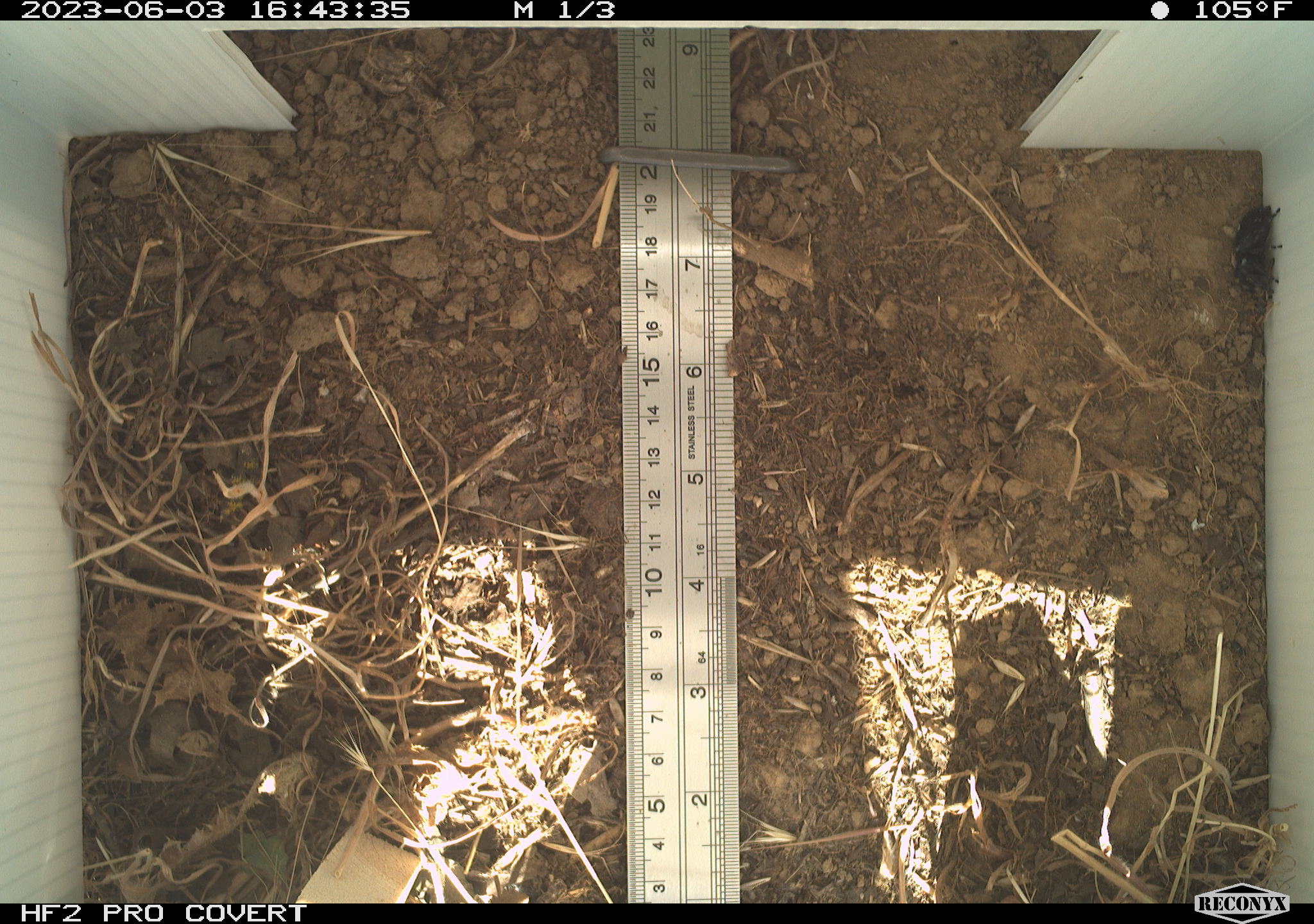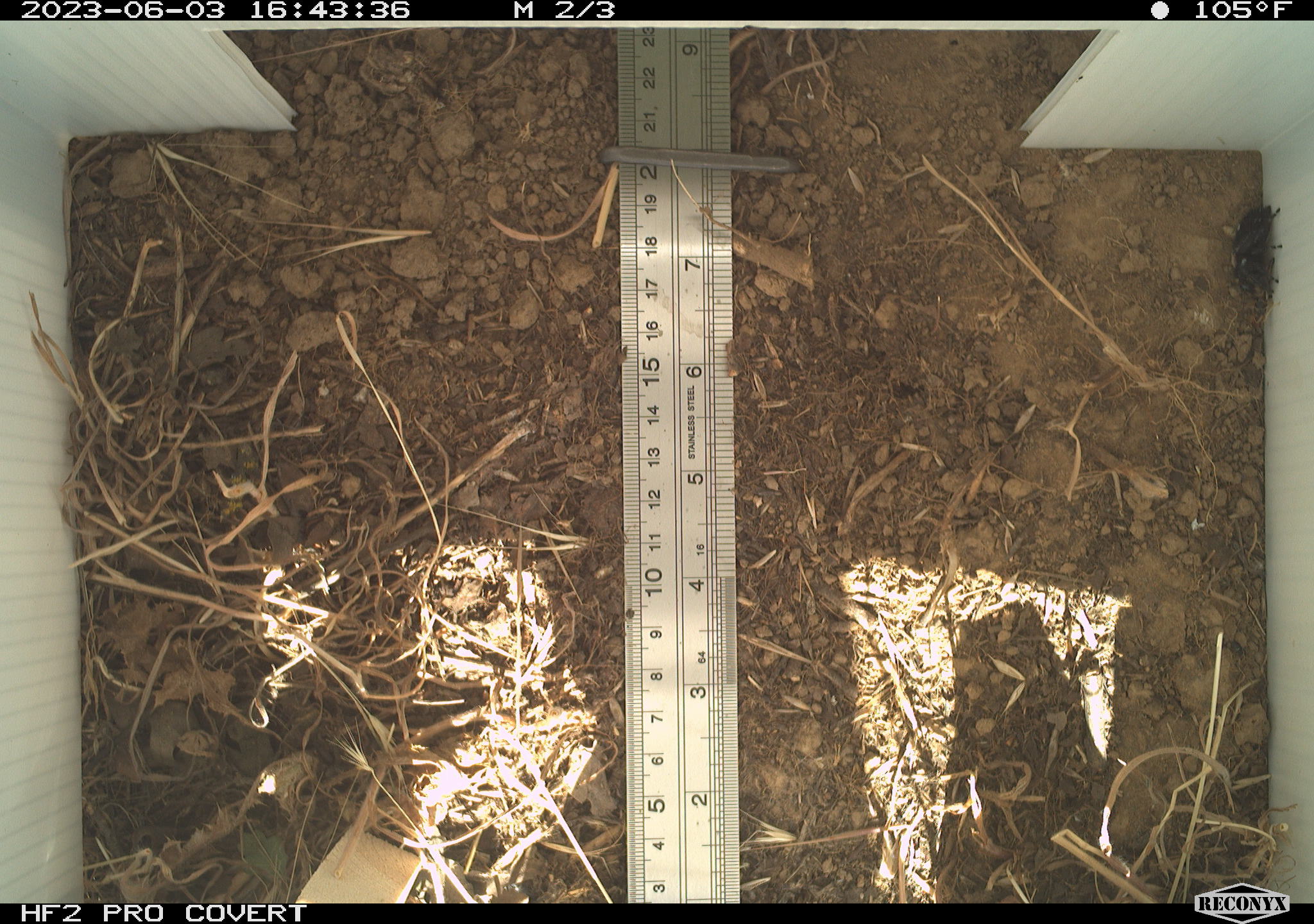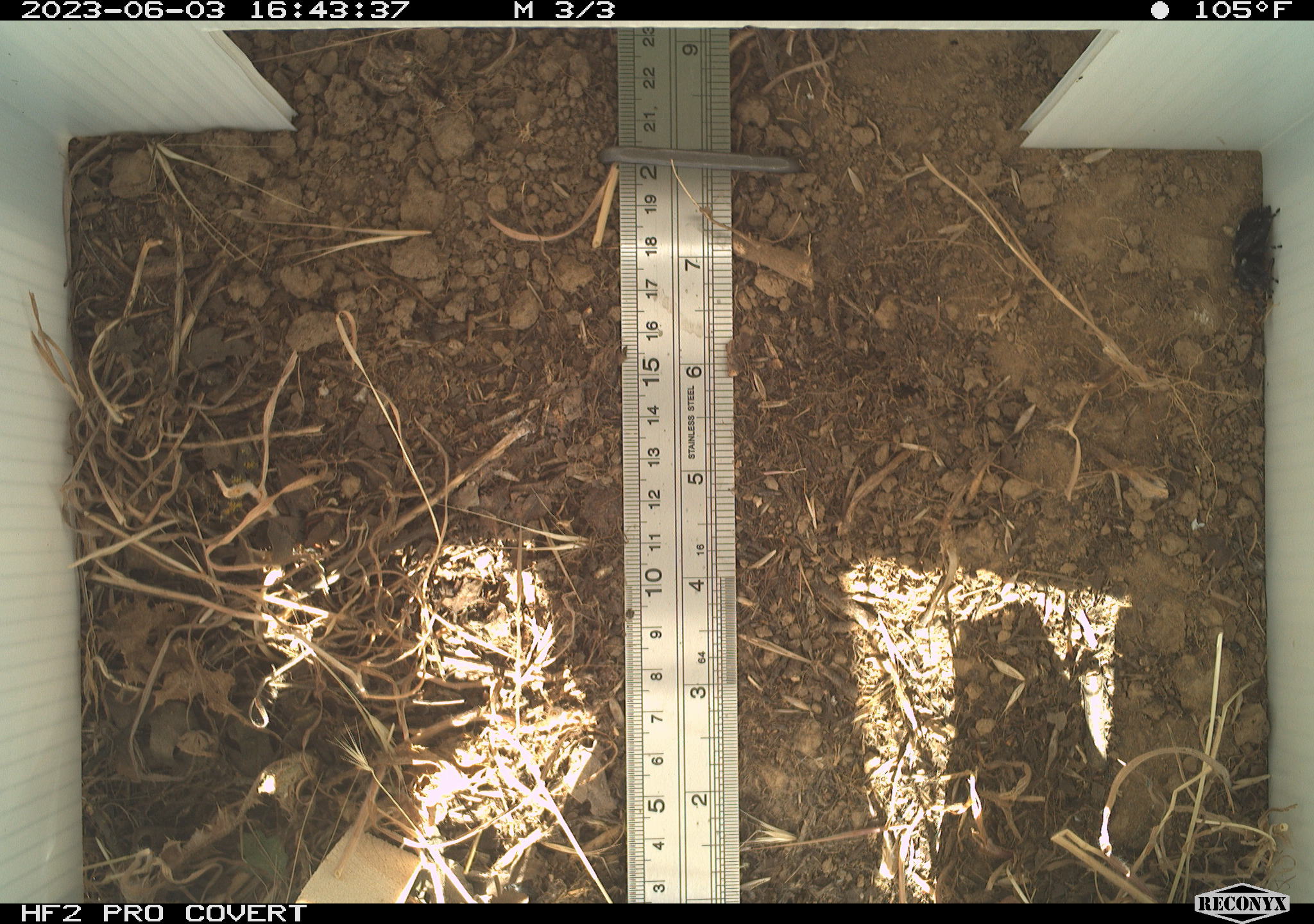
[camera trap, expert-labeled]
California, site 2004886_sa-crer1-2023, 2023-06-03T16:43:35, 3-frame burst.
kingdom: Animalia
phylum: Arthropoda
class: Arachnida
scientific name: Arachnida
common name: arachnids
Arachnids (Arachnida).